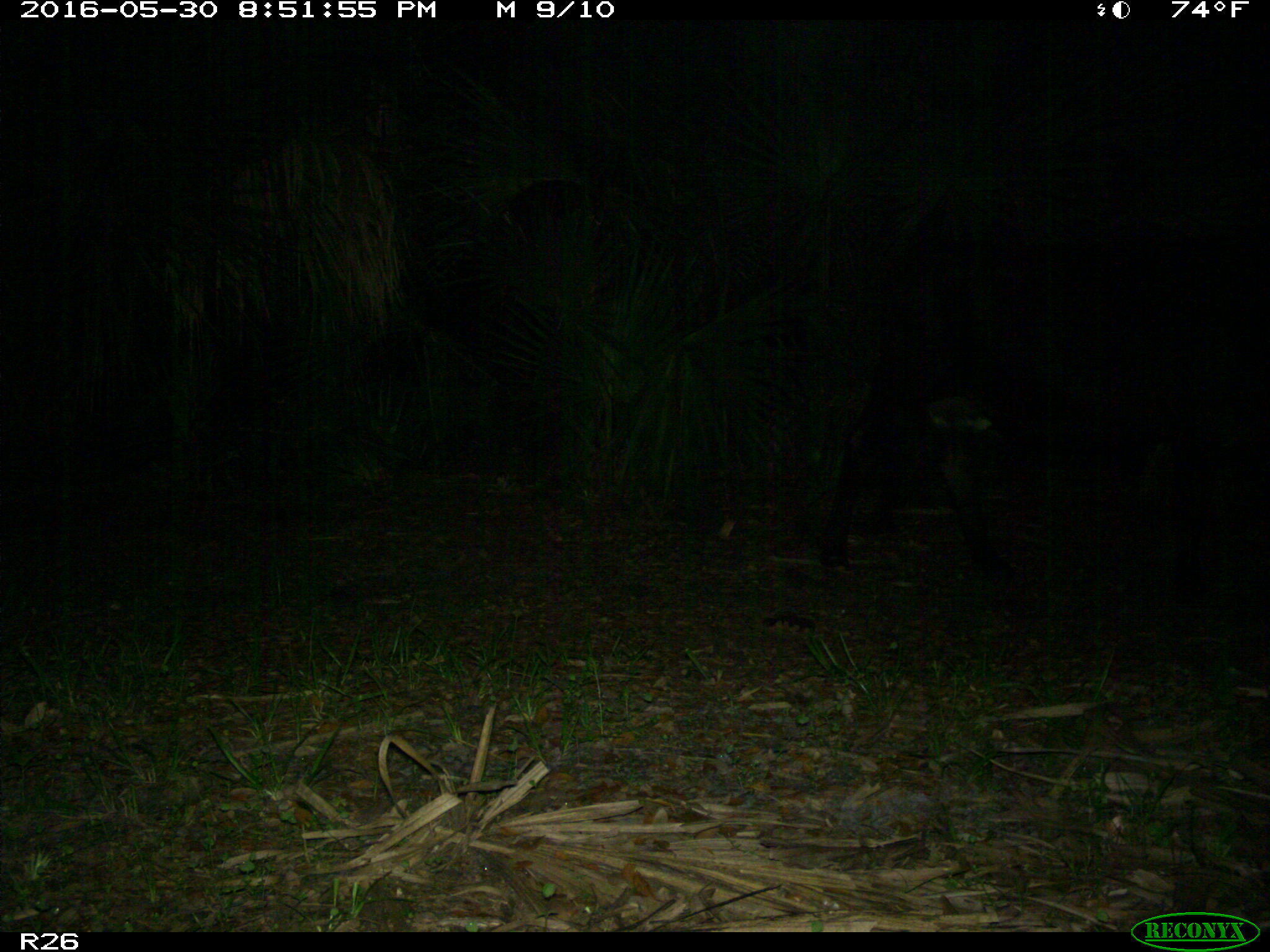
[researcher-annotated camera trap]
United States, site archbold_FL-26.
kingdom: Animalia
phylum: Chordata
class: Mammalia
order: Artiodactyla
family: Bovidae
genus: Bos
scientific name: Bos taurus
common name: domestic cow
Bos taurus (domestic cow).